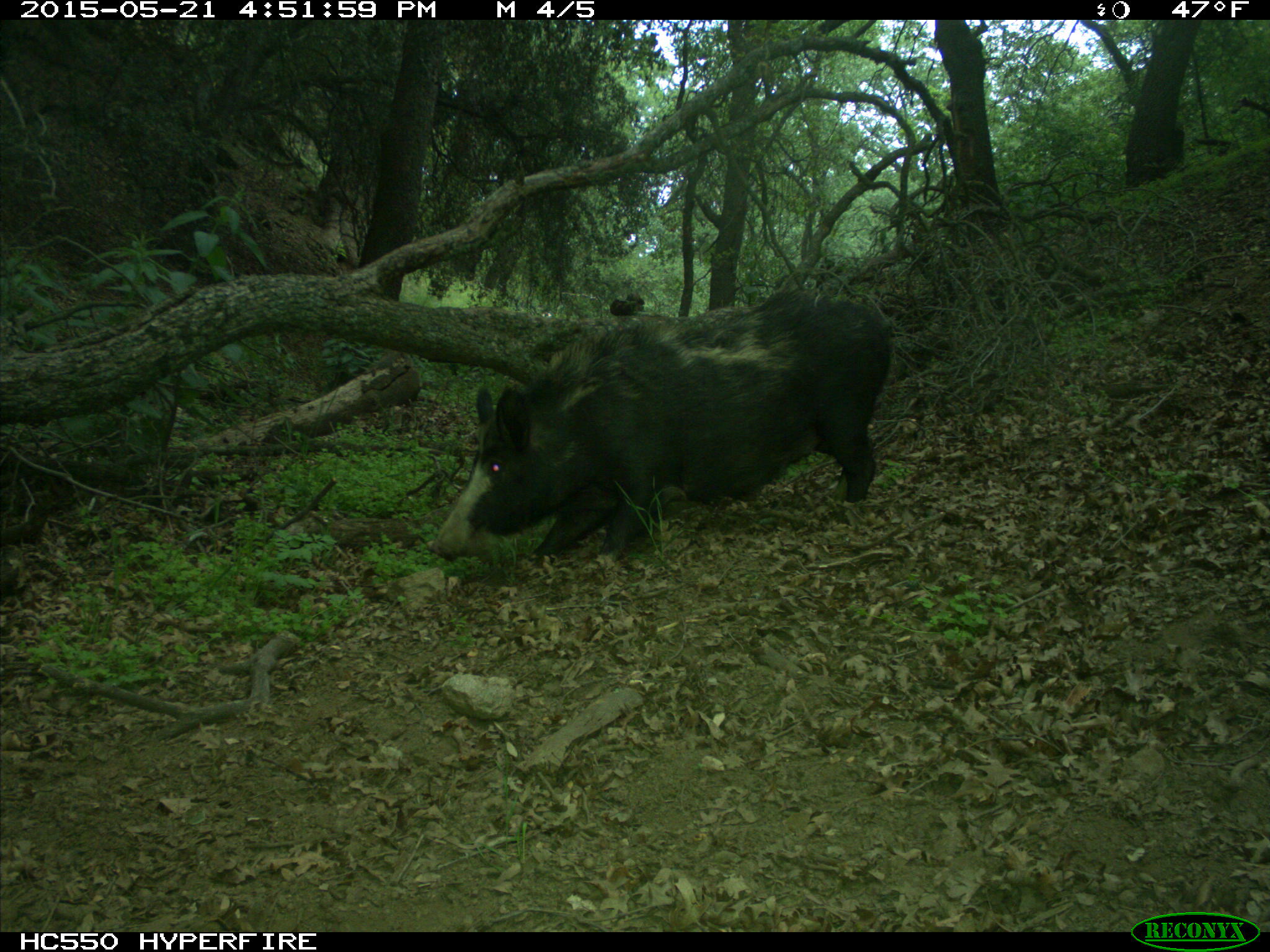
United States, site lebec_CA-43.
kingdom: Animalia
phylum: Chordata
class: Mammalia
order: Artiodactyla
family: Suidae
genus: Sus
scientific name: Sus scrofa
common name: wild boar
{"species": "Sus scrofa (wild boar)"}